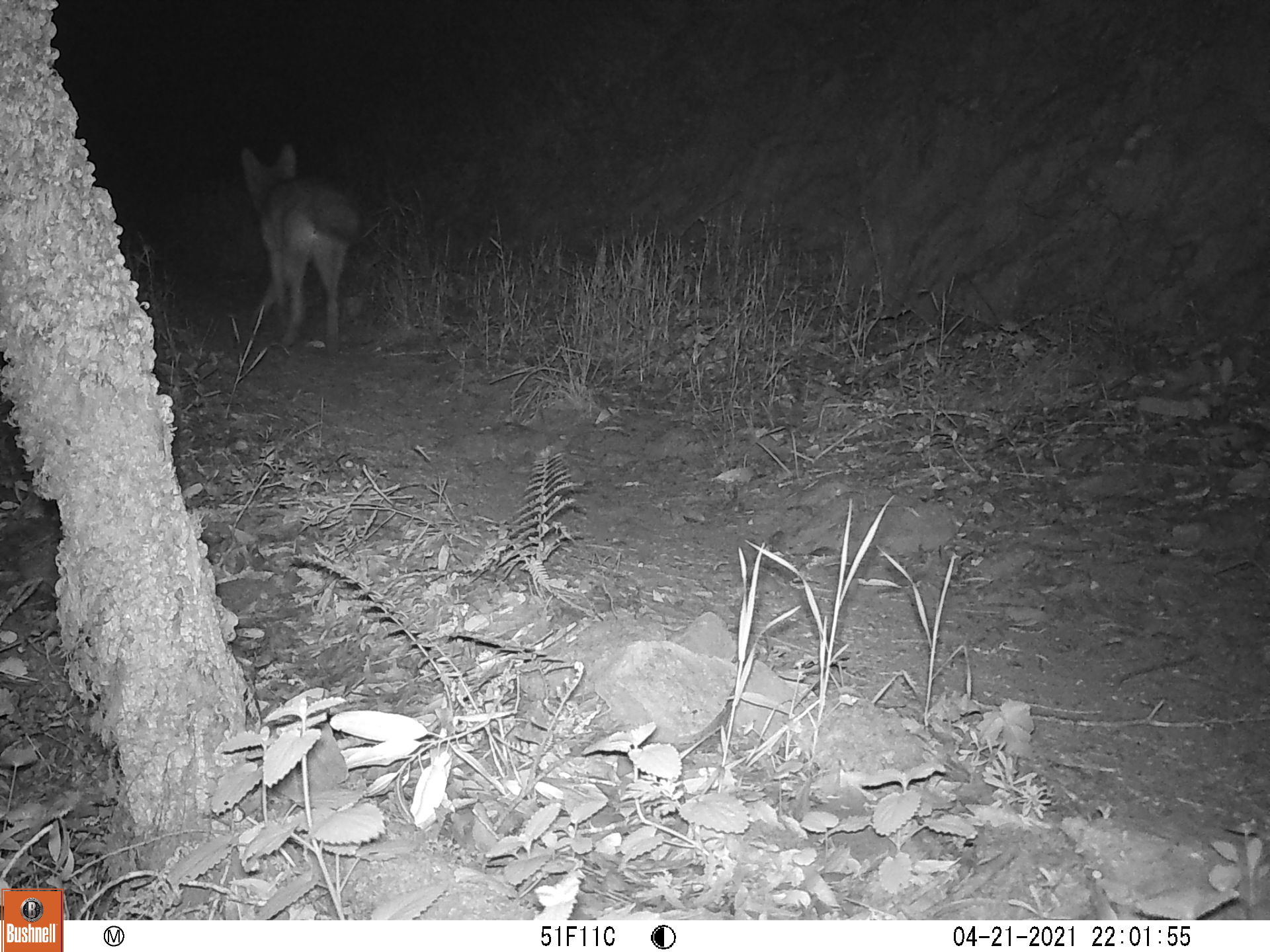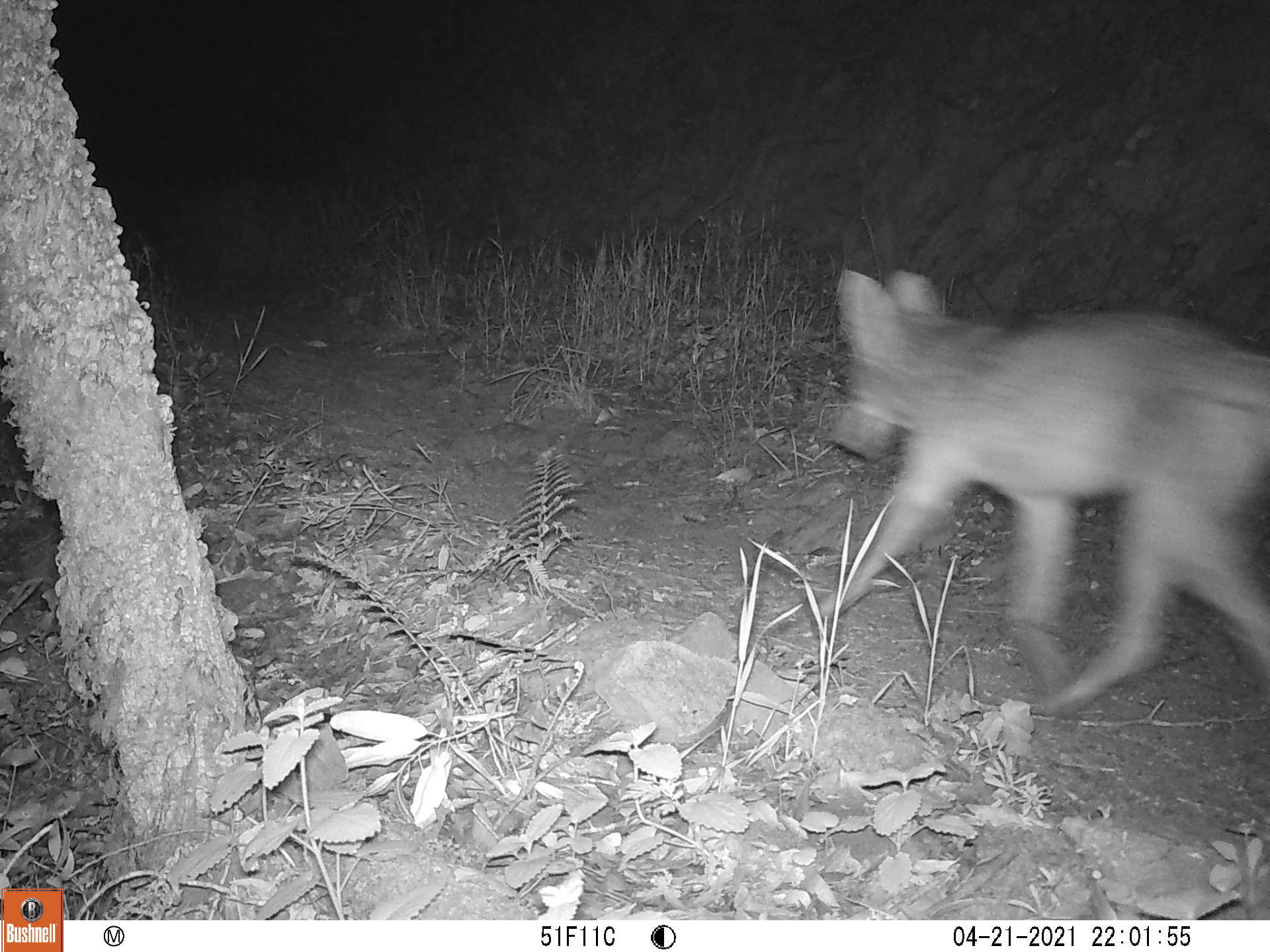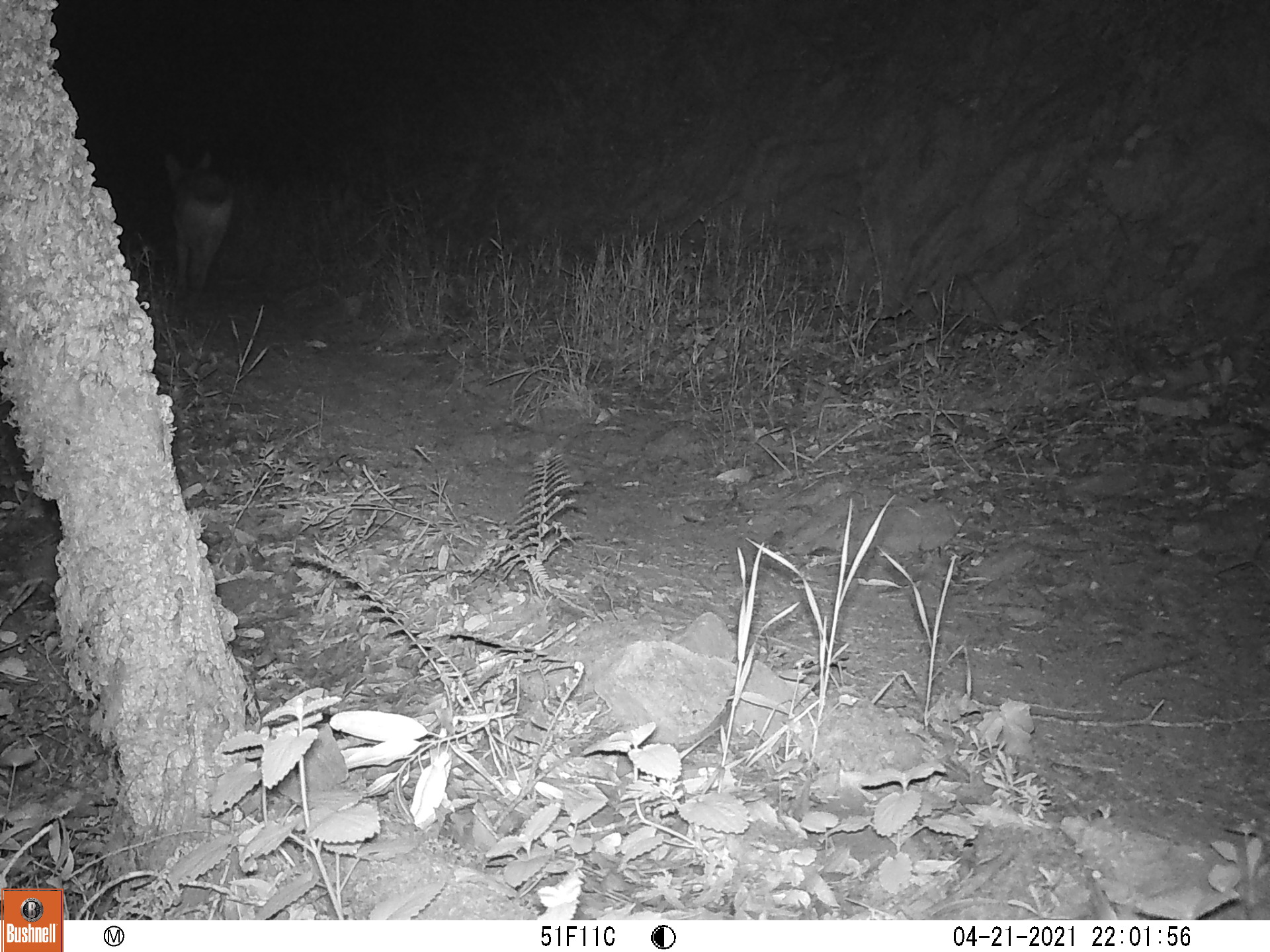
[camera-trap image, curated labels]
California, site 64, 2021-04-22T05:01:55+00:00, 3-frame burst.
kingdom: Animalia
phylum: Chordata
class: Mammalia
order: Carnivora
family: Canidae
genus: Canis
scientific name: Canis latrans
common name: coyote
Coyote (Canis latrans).